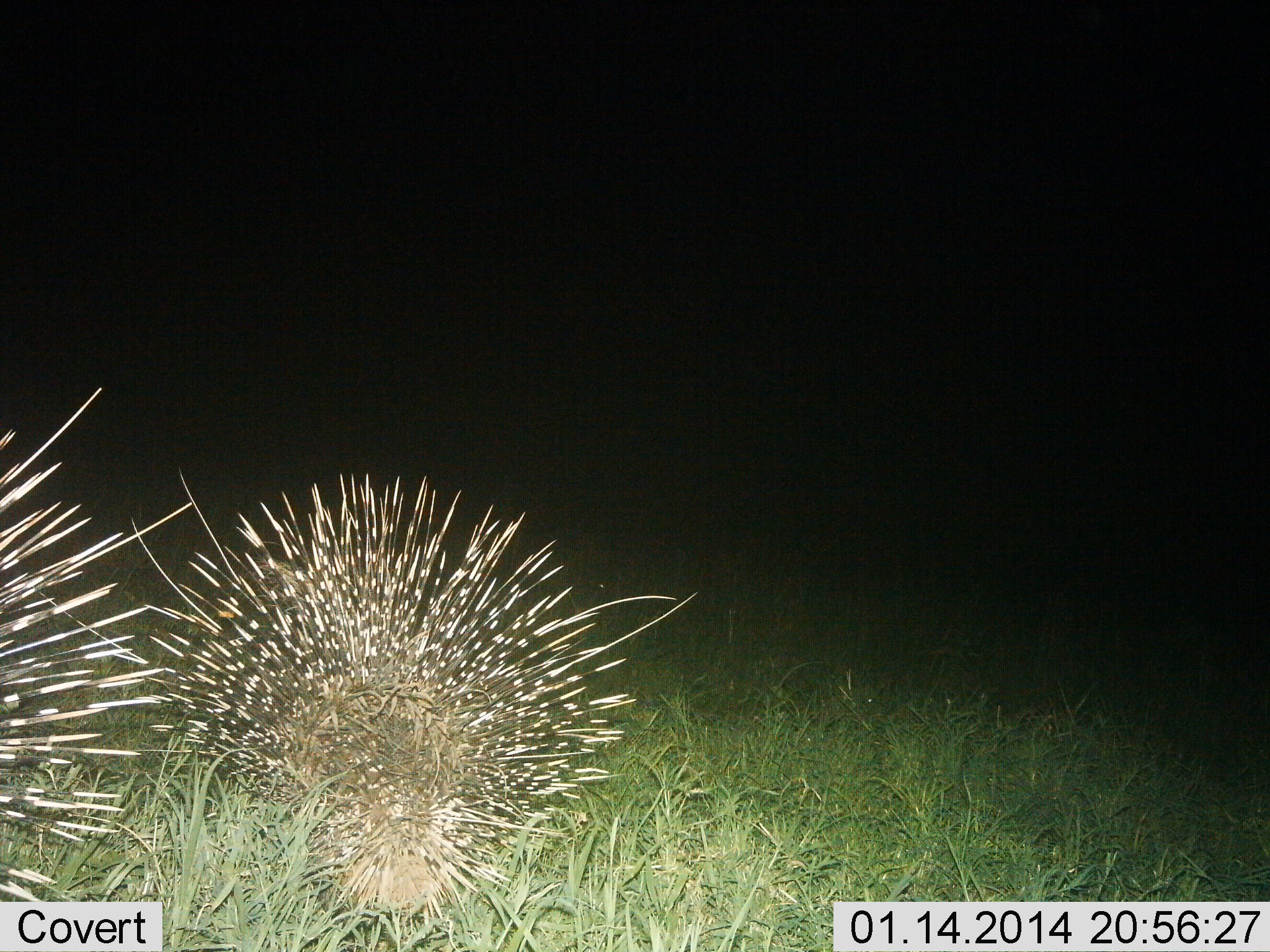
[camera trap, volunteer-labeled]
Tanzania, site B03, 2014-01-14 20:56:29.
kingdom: Animalia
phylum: Chordata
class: Mammalia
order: Rodentia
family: Hystricidae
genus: Hystrix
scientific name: Hystrix cristata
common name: crested porcupine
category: porcupine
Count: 2.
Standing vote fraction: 80%.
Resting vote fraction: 0%.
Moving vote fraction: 20%.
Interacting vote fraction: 0%.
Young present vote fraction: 0%.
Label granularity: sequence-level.